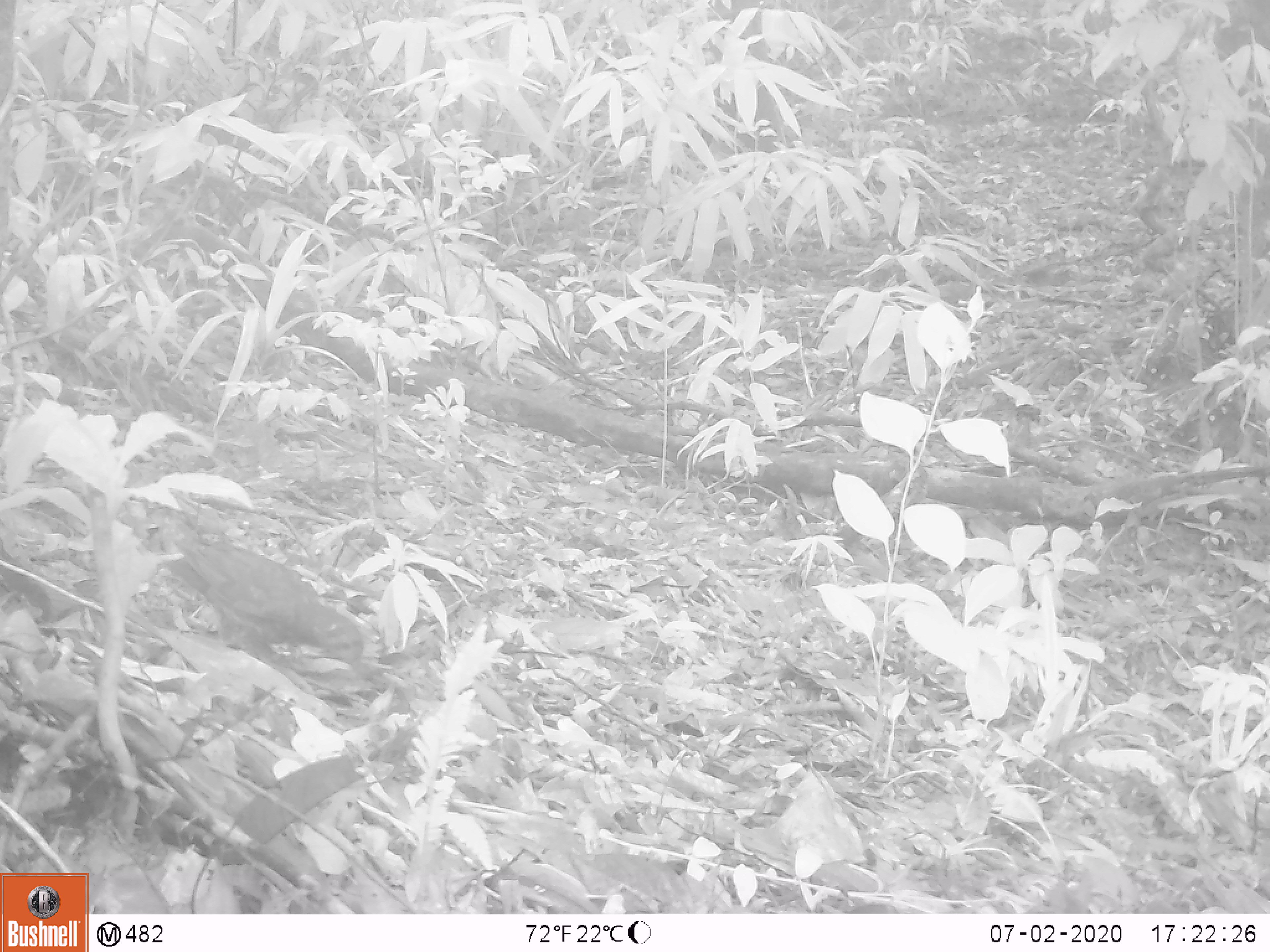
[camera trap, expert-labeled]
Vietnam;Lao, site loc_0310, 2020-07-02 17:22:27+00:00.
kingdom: Animalia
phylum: Chordata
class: Aves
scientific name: Aves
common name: bird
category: unidentified bird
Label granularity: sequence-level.